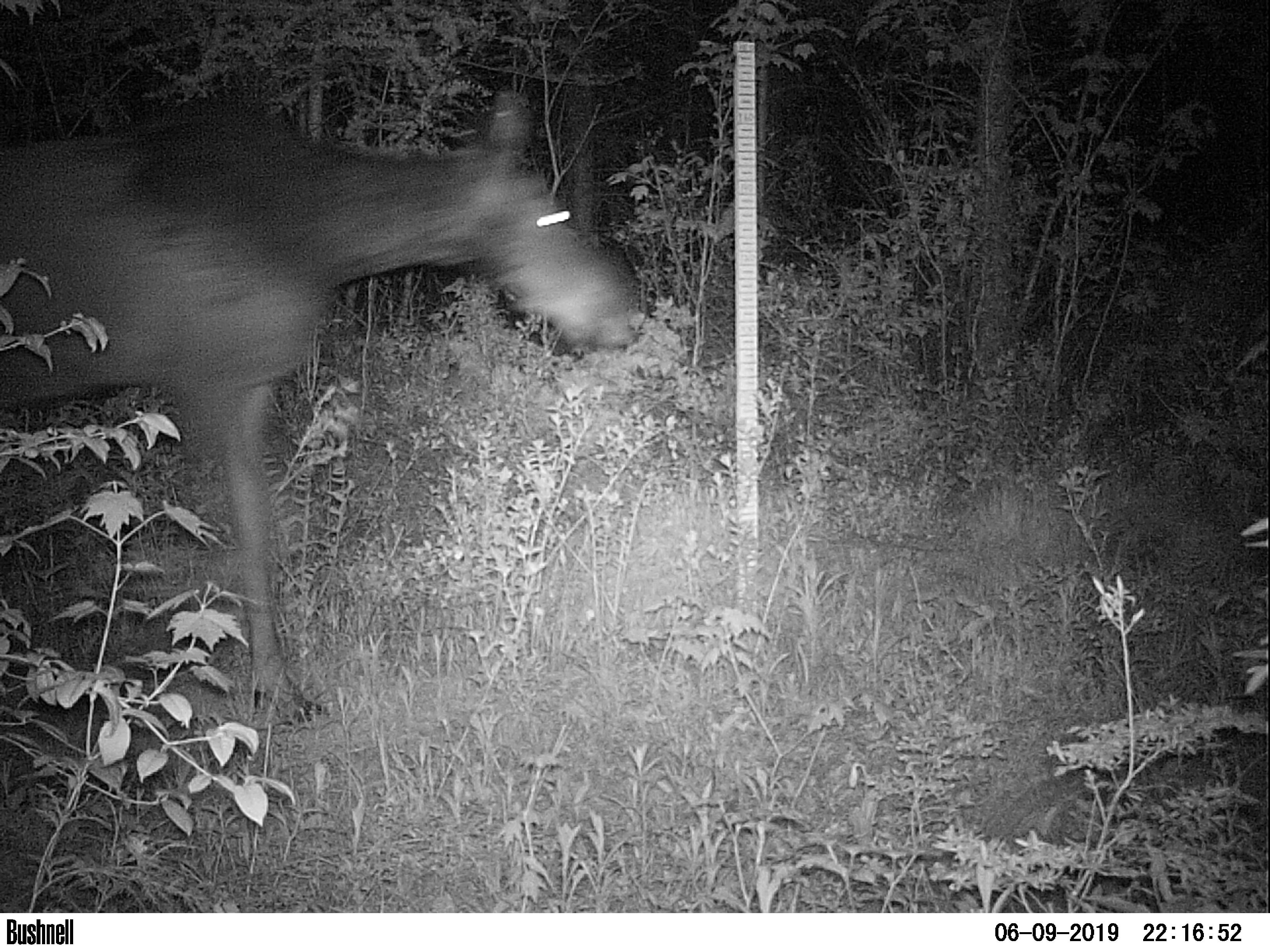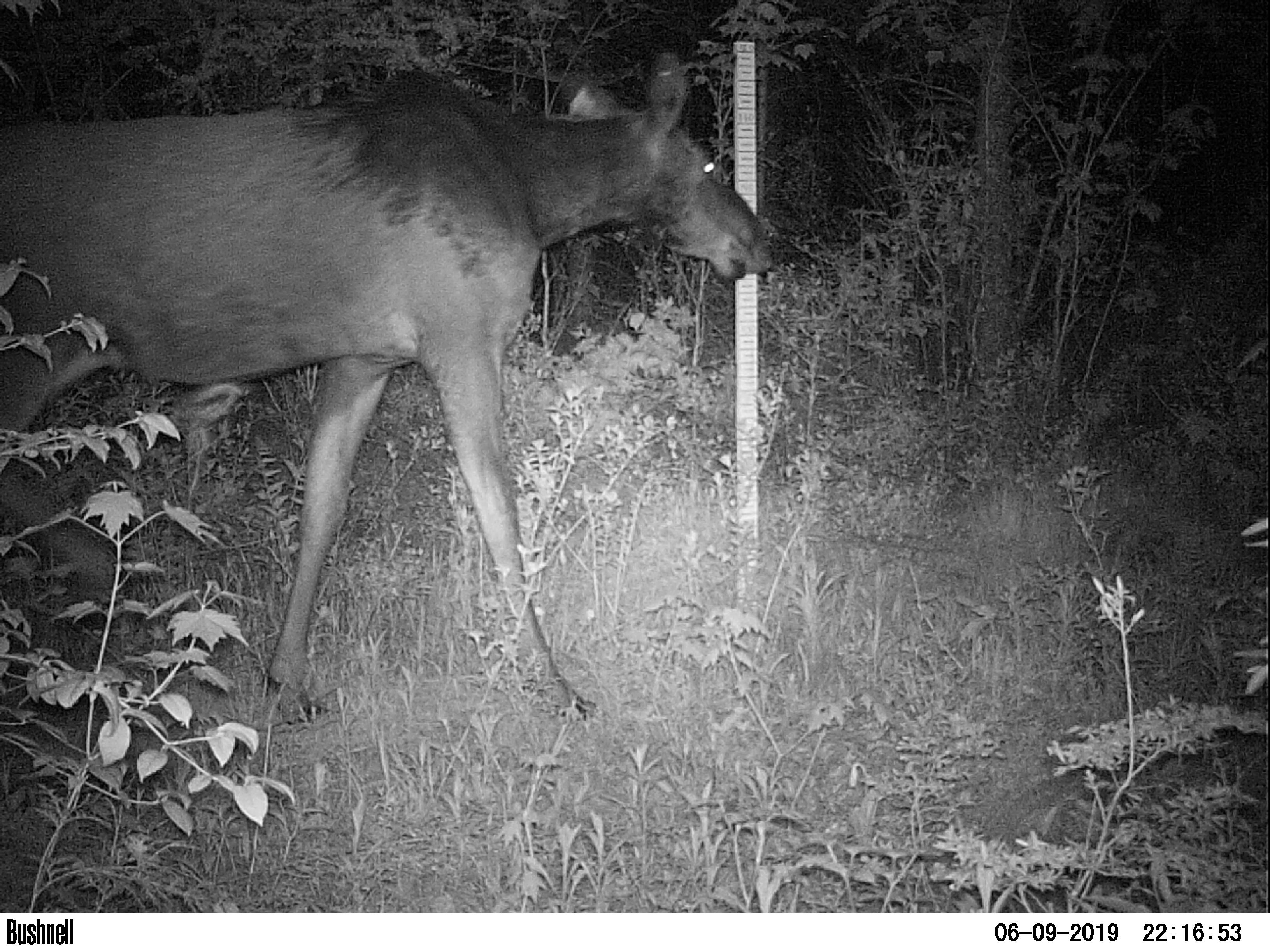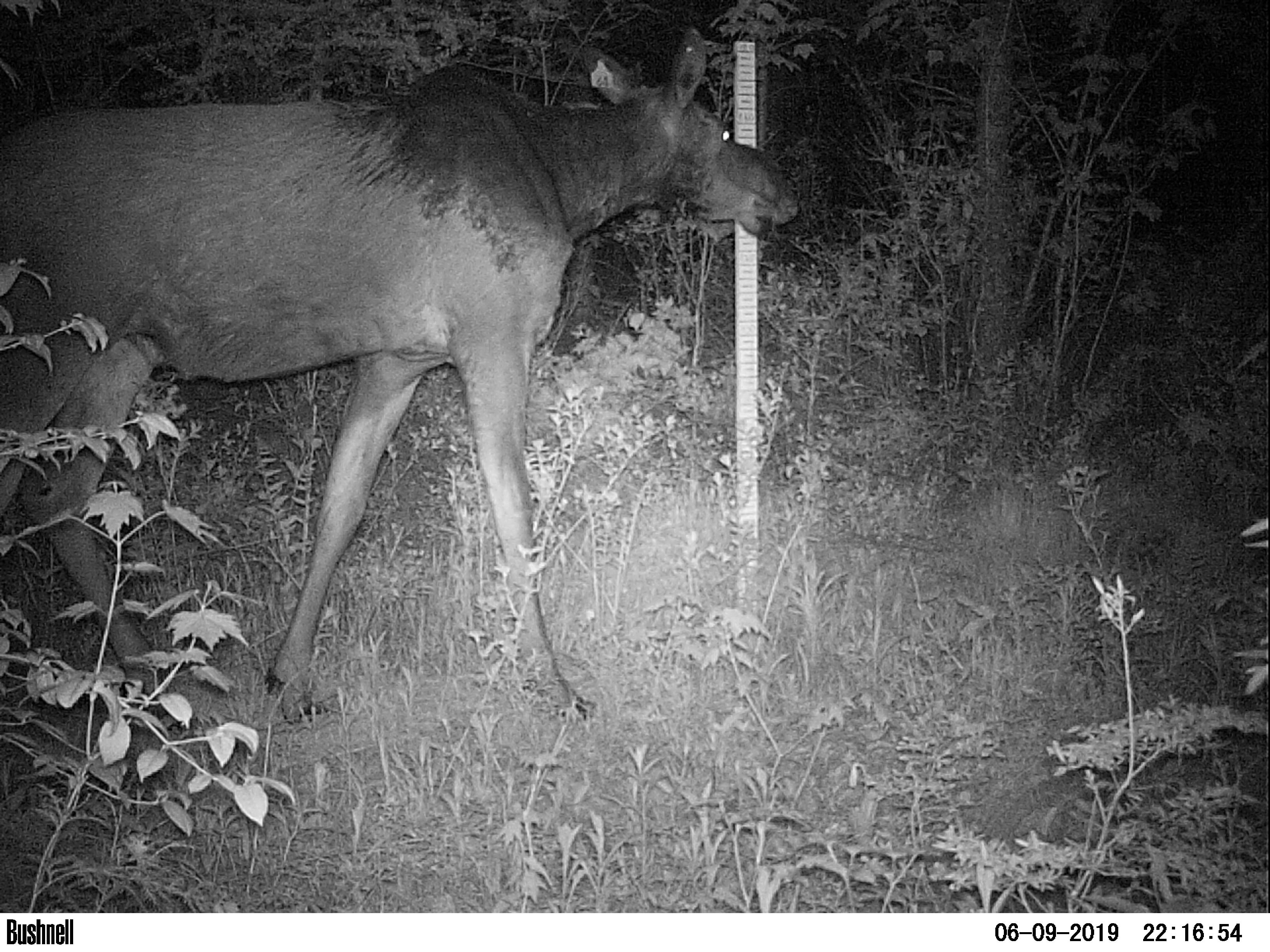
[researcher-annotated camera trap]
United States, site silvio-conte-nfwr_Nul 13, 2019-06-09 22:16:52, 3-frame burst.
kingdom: Animalia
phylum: Chordata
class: Mammalia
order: Artiodactyla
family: Cervidae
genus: Alces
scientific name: Alces alces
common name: moose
Moose (Alces alces).